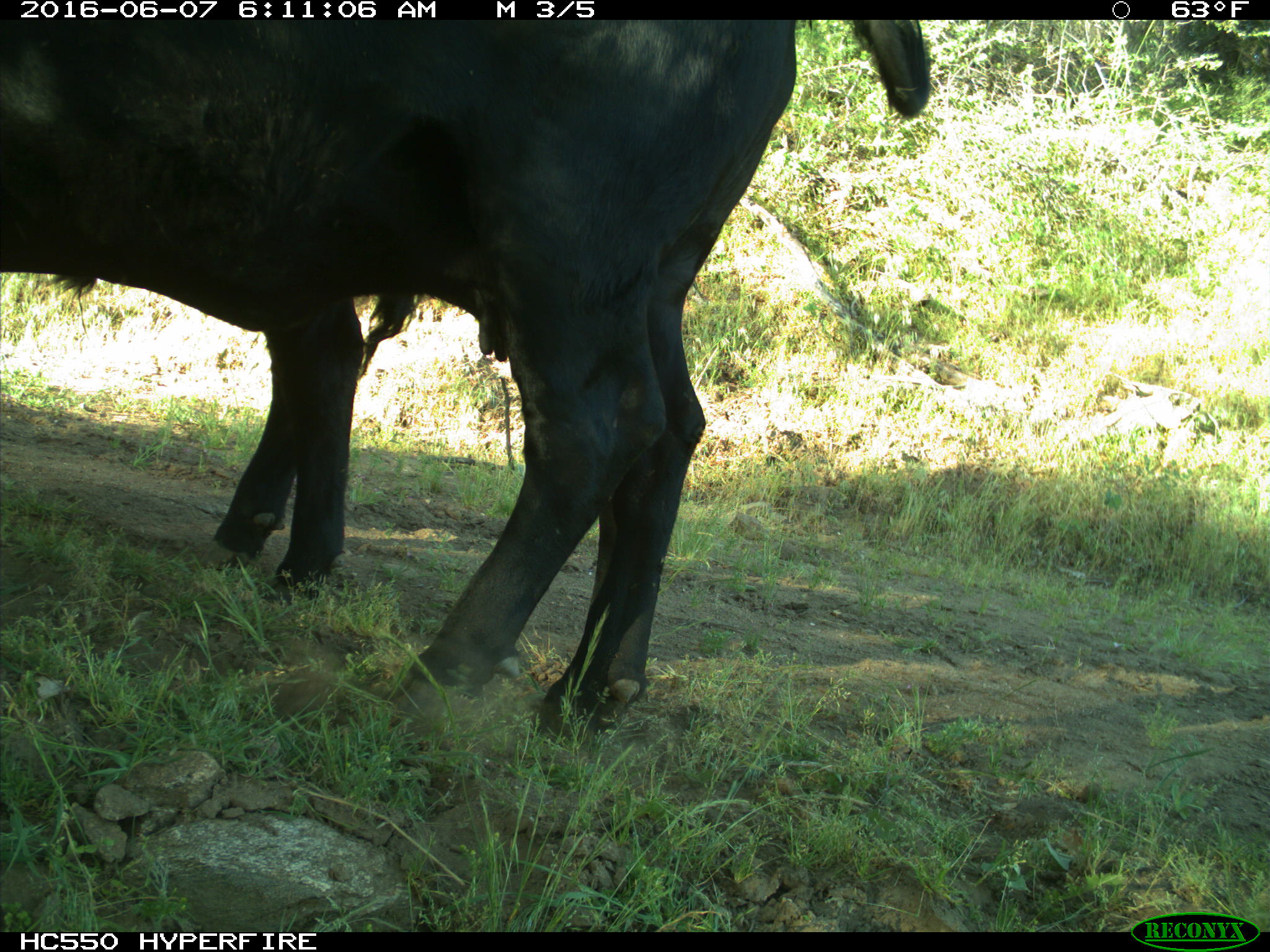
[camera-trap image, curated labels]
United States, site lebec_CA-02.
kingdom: Animalia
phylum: Chordata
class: Mammalia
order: Artiodactyla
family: Bovidae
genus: Bos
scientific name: Bos taurus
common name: domestic cow